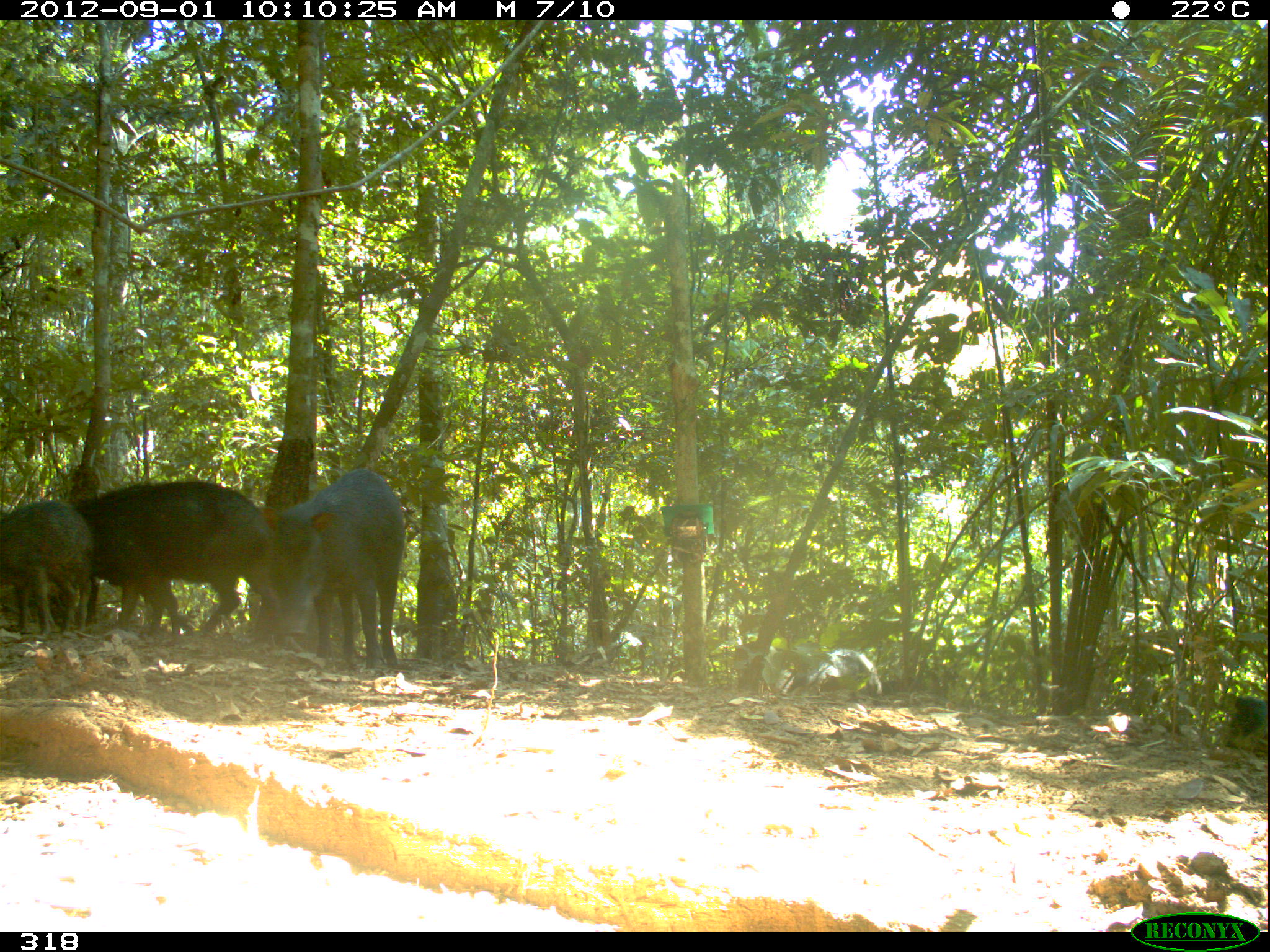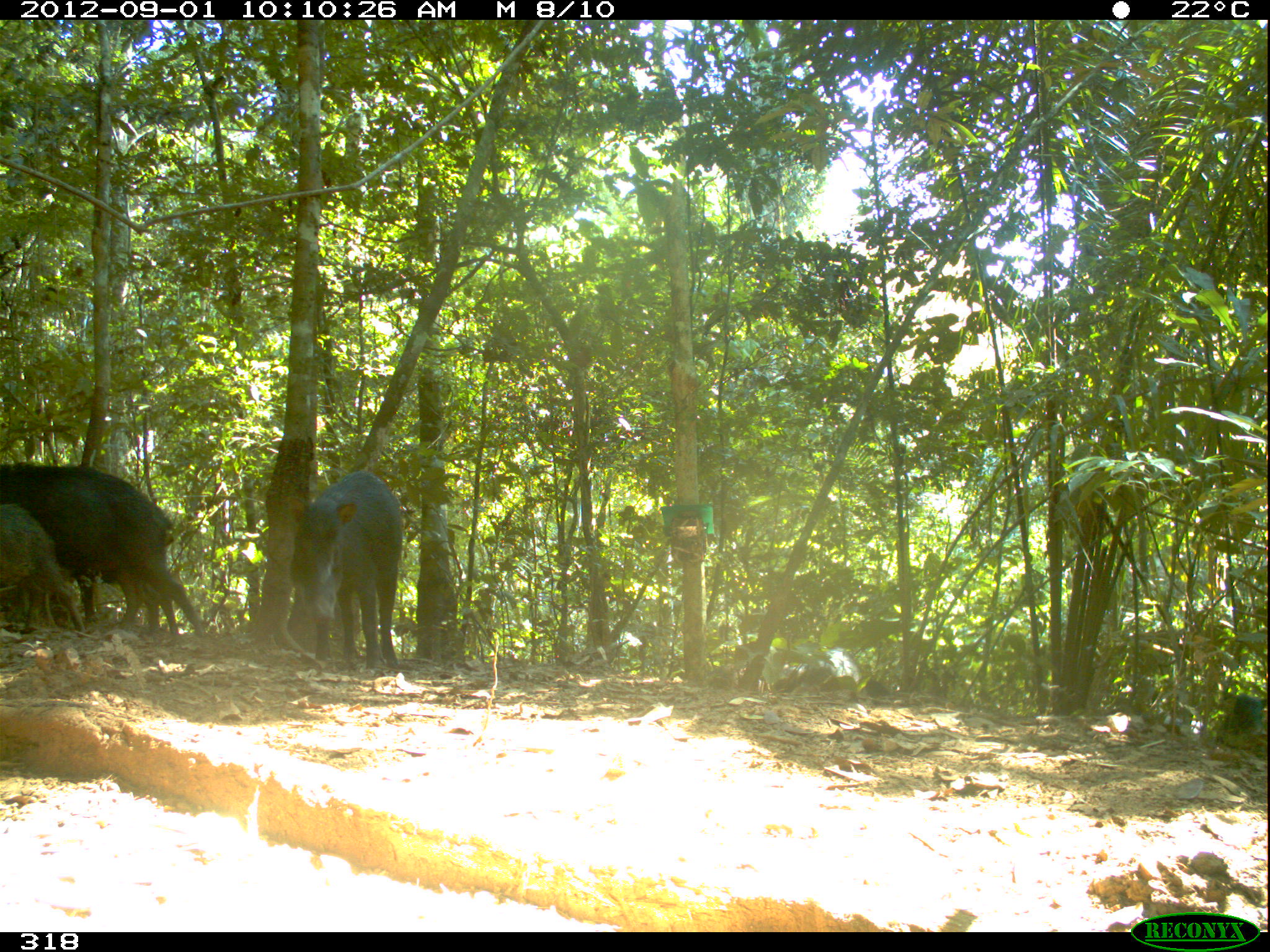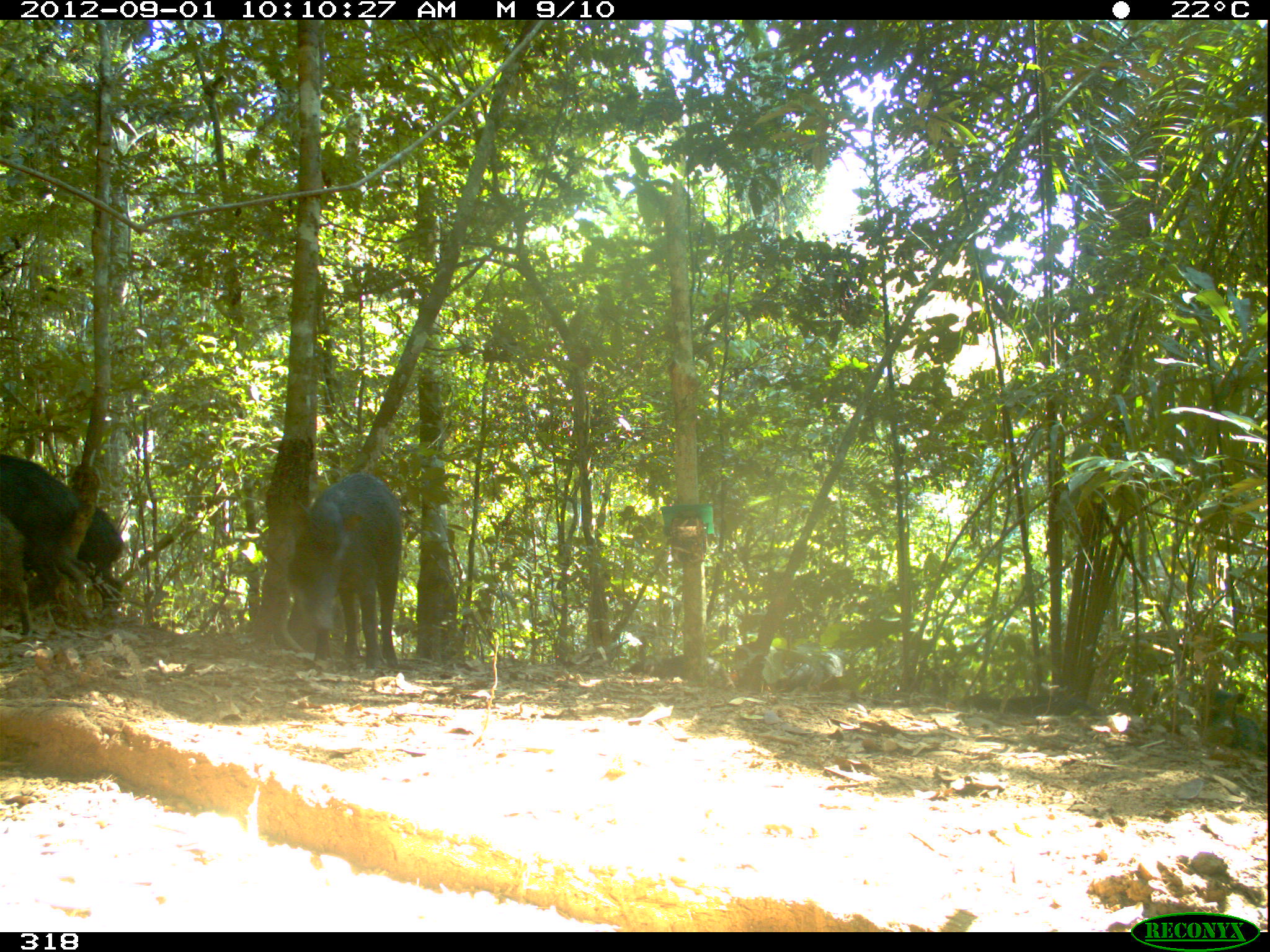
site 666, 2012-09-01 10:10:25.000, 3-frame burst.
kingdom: Animalia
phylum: Chordata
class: Mammalia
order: Artiodactyla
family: Tayassuidae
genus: Tayassu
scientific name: Tayassu pecari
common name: white-lipped peccary